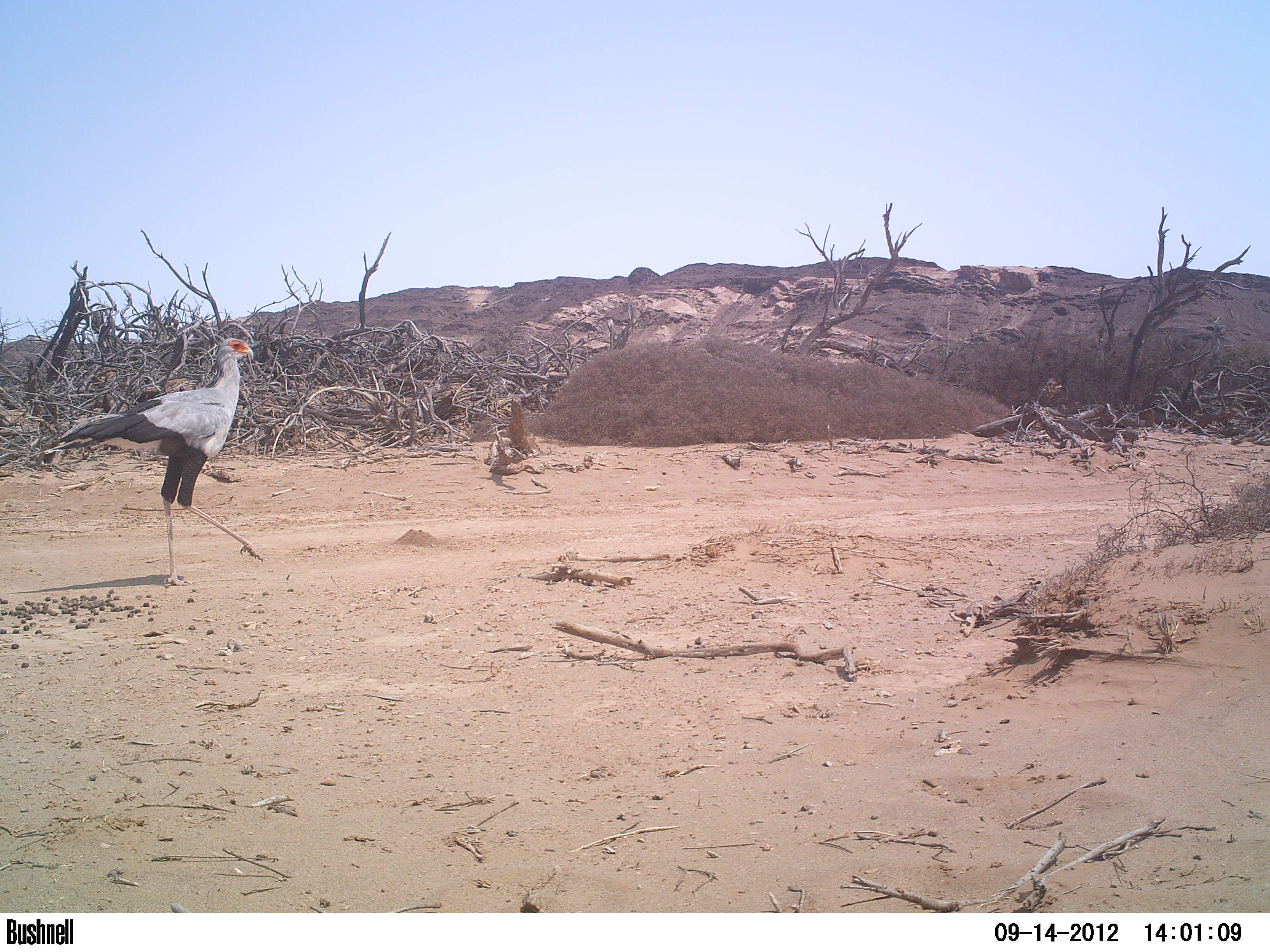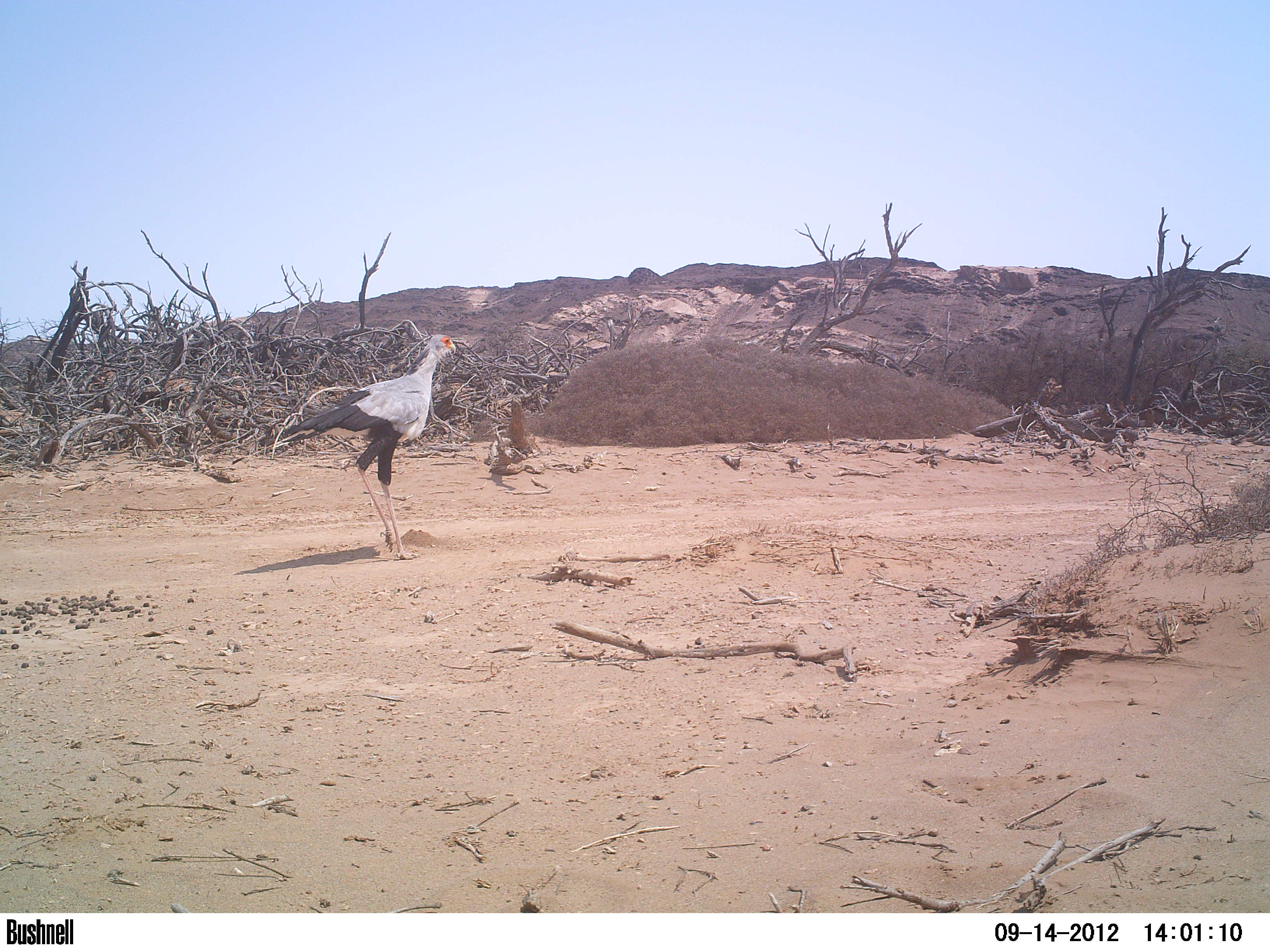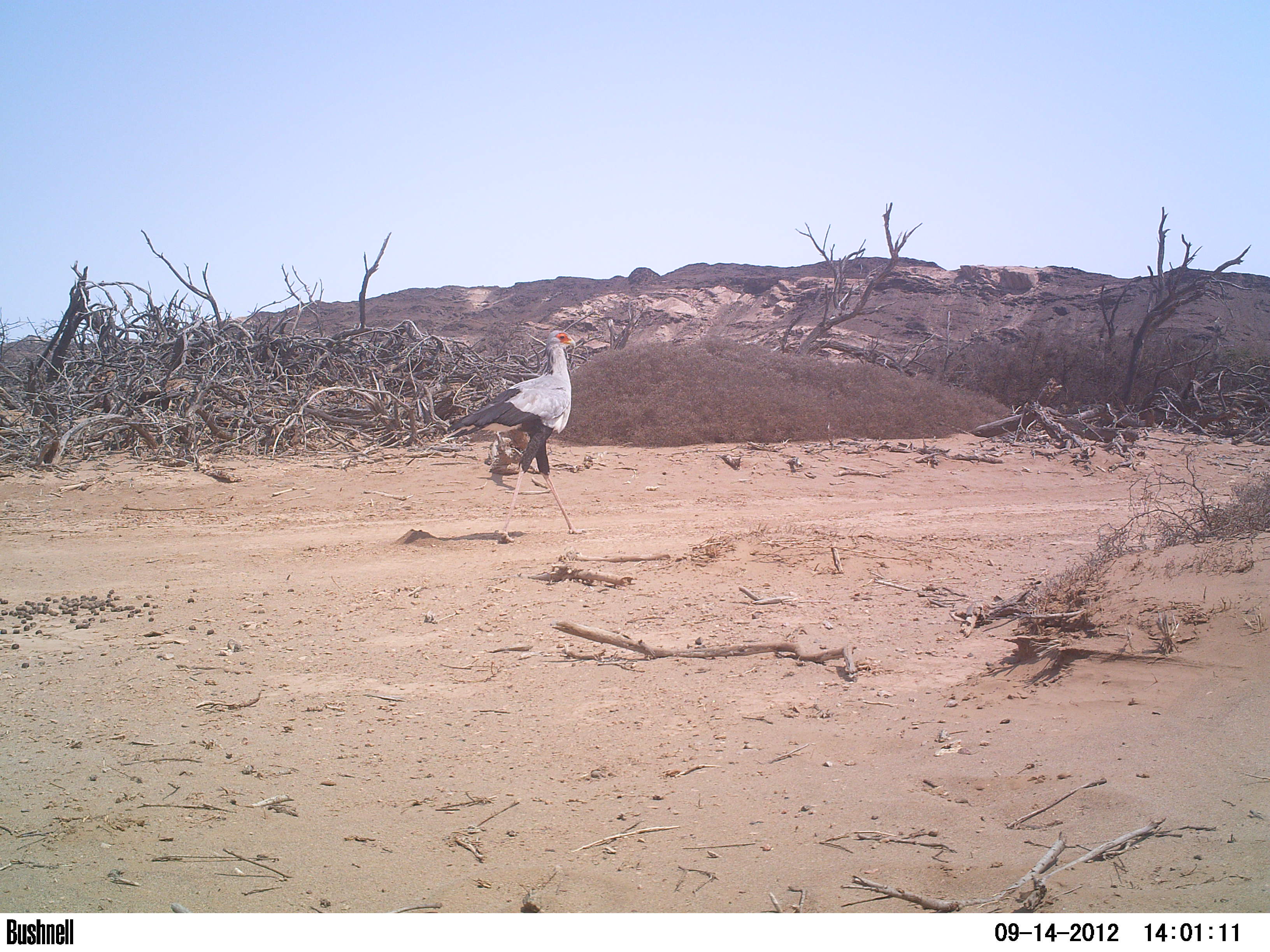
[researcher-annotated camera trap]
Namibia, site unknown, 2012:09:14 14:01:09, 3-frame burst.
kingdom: Animalia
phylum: Chordata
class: Aves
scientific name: Aves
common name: raptor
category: cn-raptors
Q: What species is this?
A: Cn-raptors (raptor) (Aves).